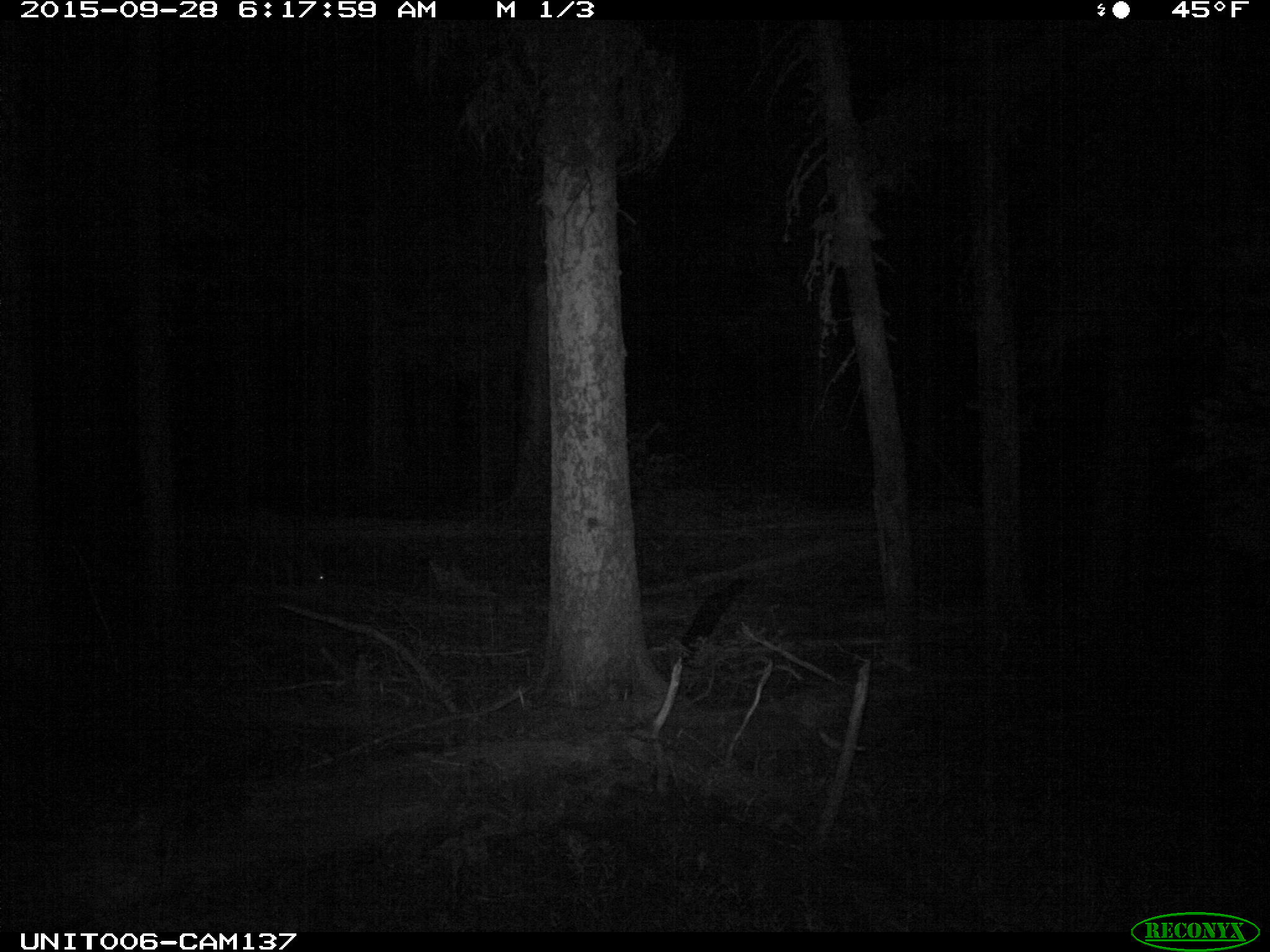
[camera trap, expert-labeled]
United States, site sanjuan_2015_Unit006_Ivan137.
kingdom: Animalia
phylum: Chordata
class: Mammalia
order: Artiodactyla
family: Cervidae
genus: Odocoileus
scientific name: Odocoileus hemionus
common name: mule deer